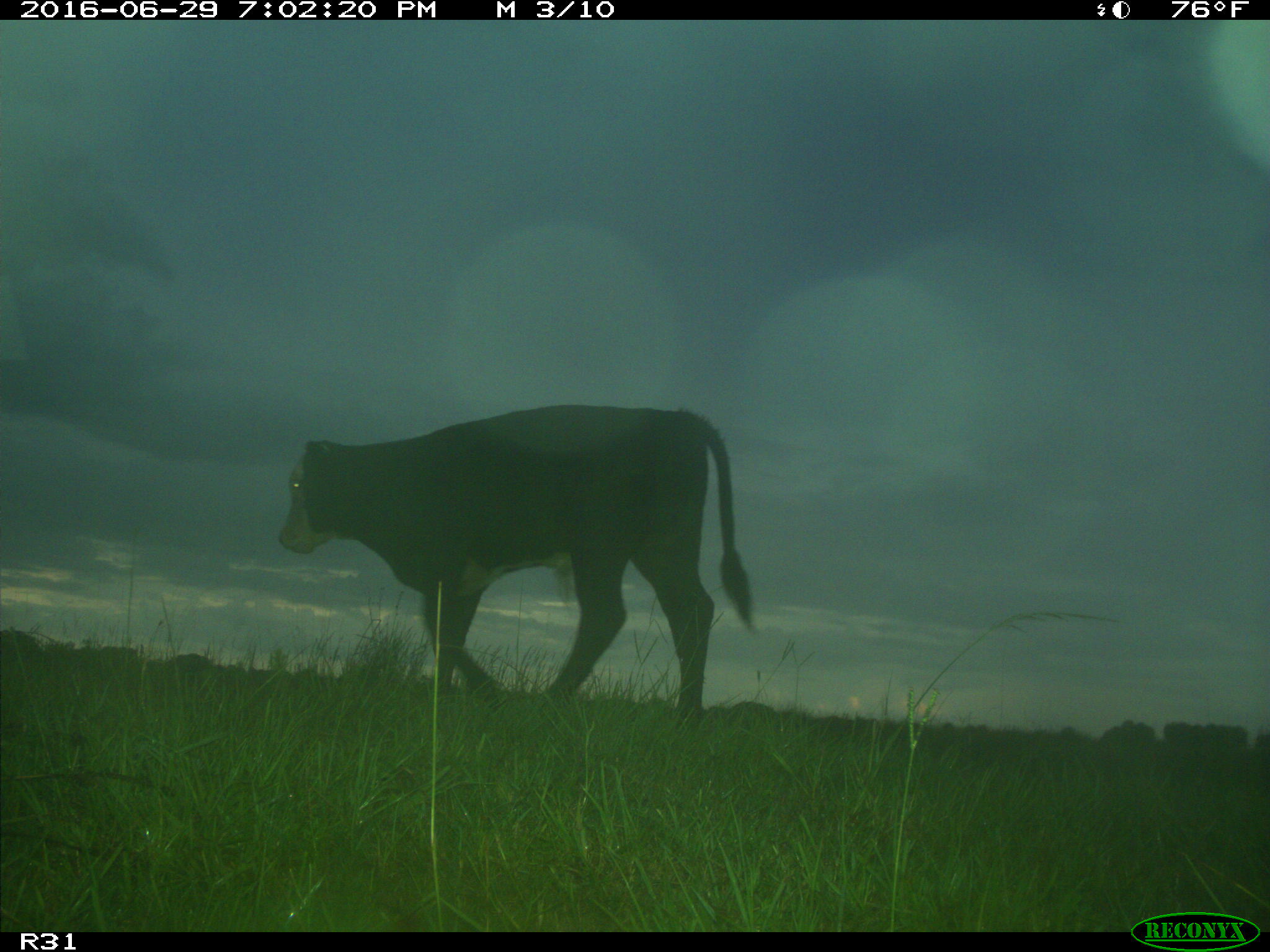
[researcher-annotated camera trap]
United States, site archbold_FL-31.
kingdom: Animalia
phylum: Chordata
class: Mammalia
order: Artiodactyla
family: Bovidae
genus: Bos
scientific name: Bos taurus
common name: domestic cow